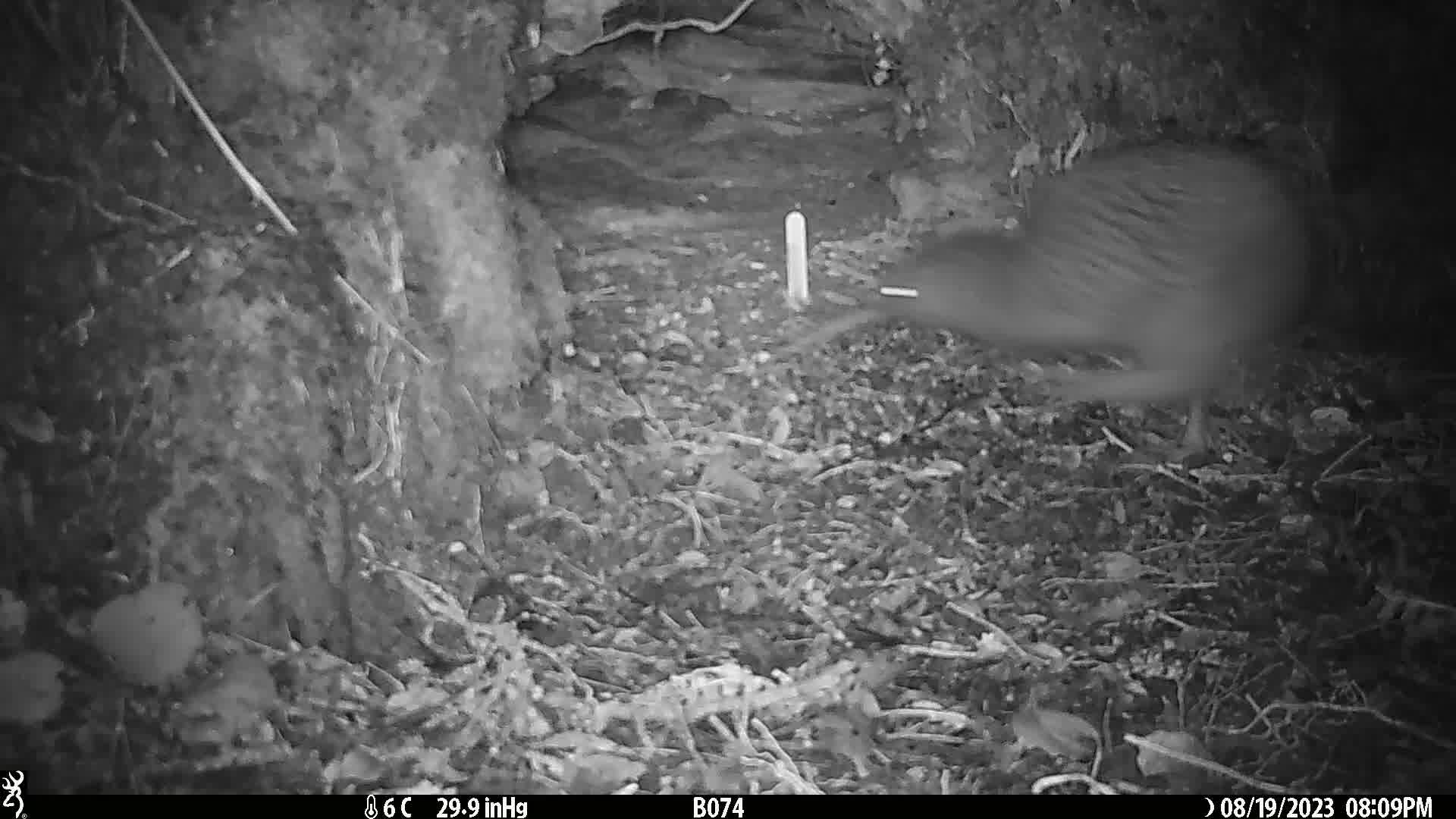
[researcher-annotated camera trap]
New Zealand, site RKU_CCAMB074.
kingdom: Animalia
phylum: Chordata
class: Aves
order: Apterygiformes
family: Apterygidae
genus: Apteryx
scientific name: Apteryx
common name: kiwi